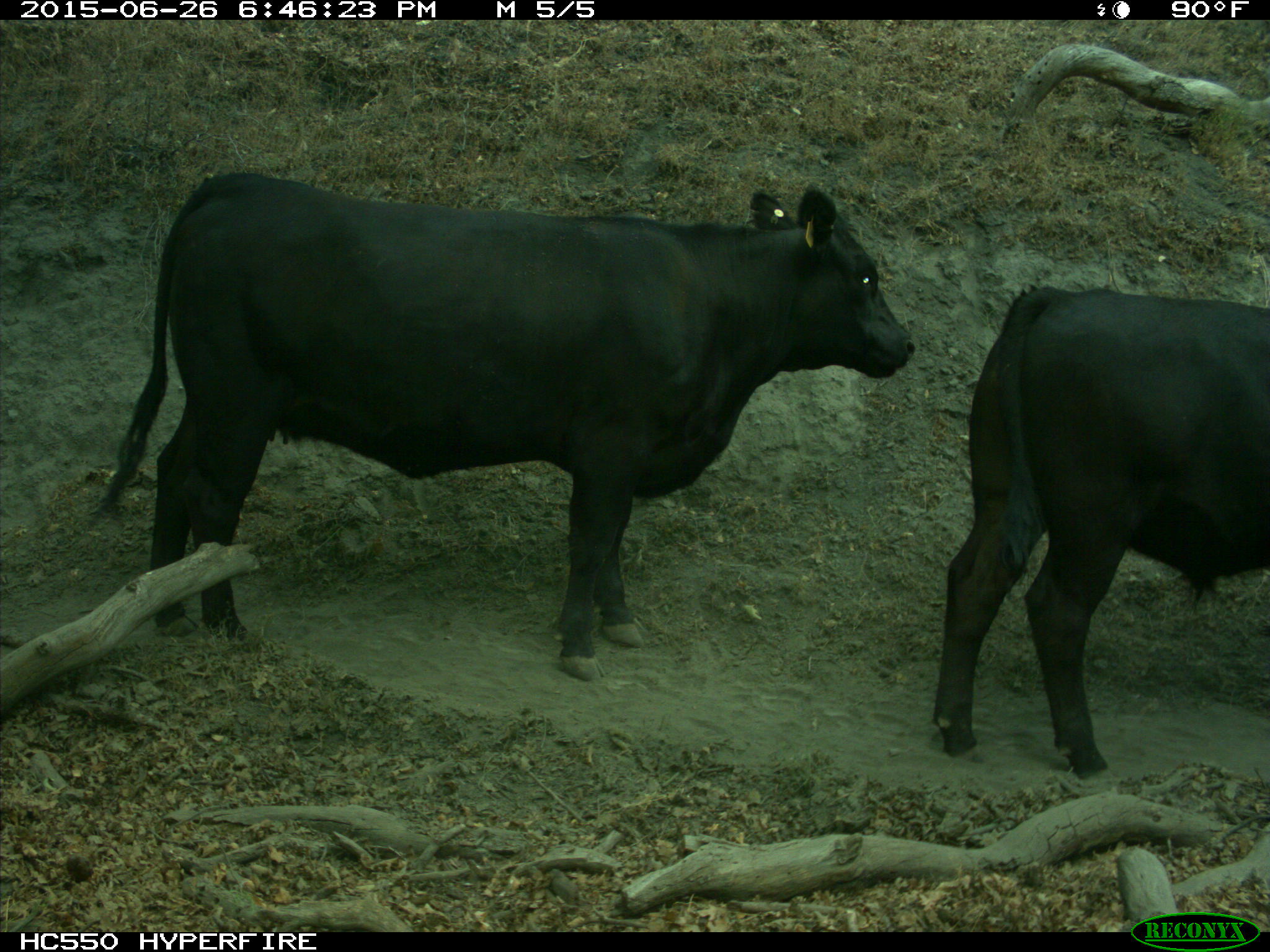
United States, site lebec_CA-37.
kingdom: Animalia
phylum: Chordata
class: Mammalia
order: Artiodactyla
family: Bovidae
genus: Bos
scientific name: Bos taurus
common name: domestic cow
Bos taurus (domestic cow).